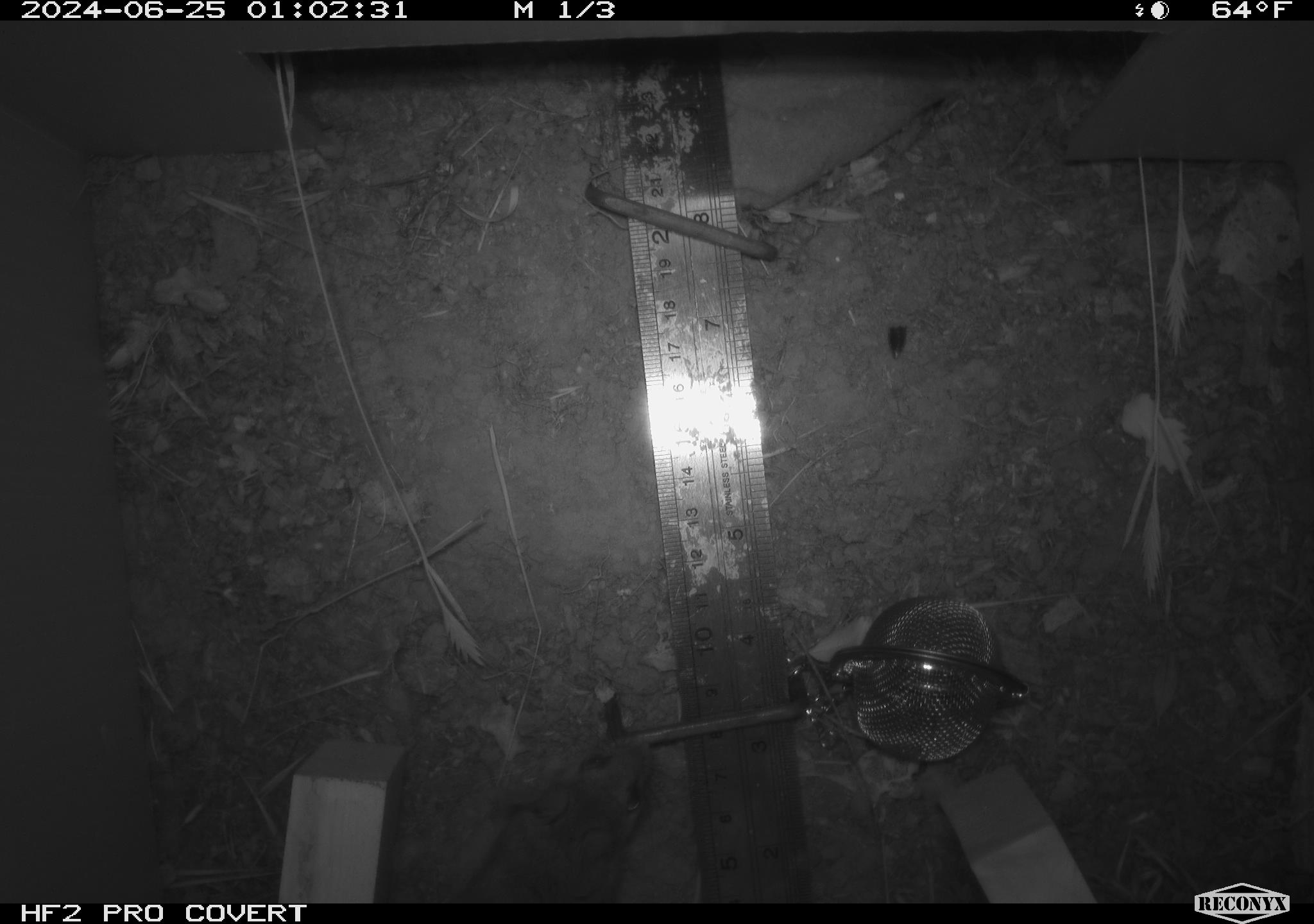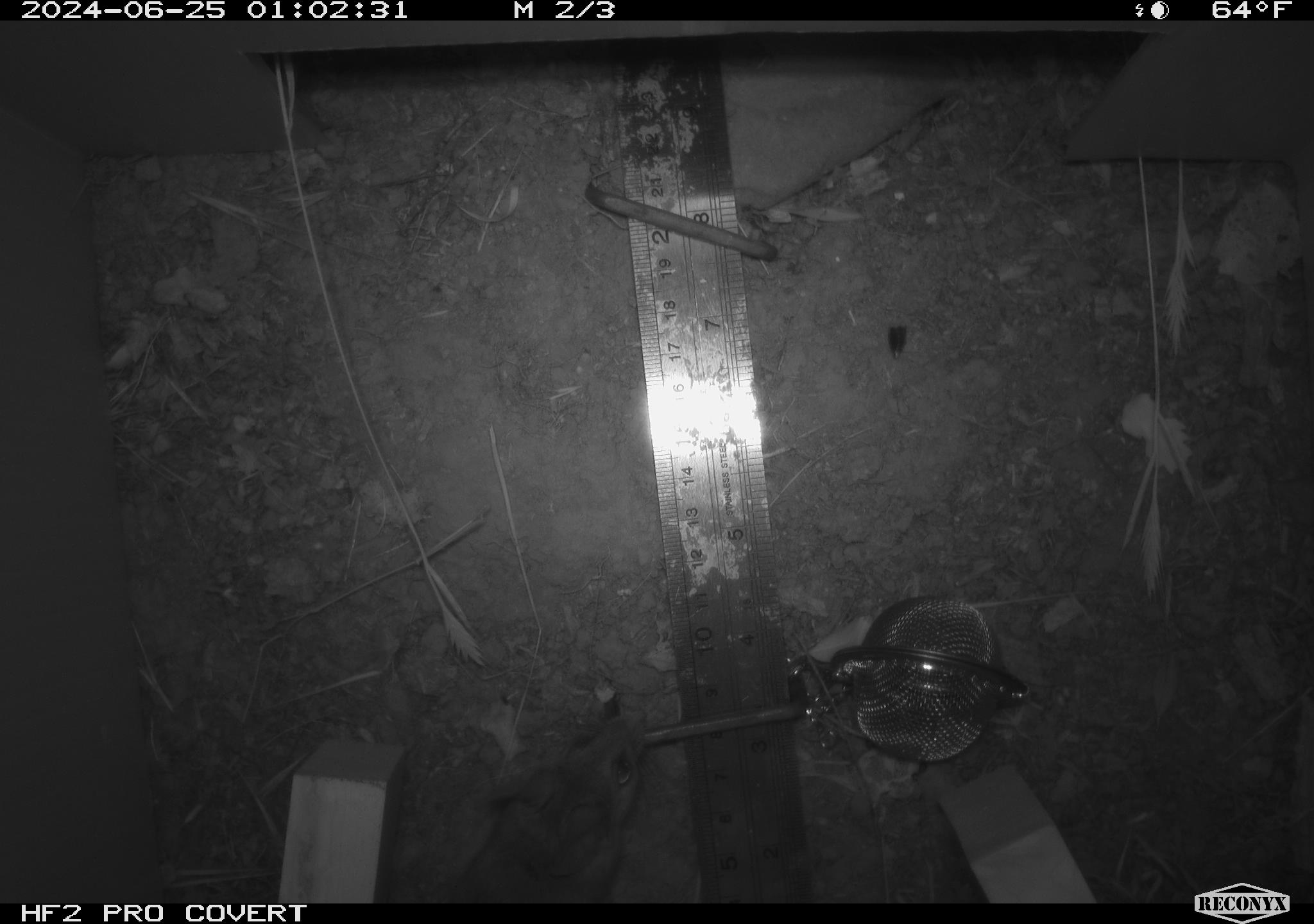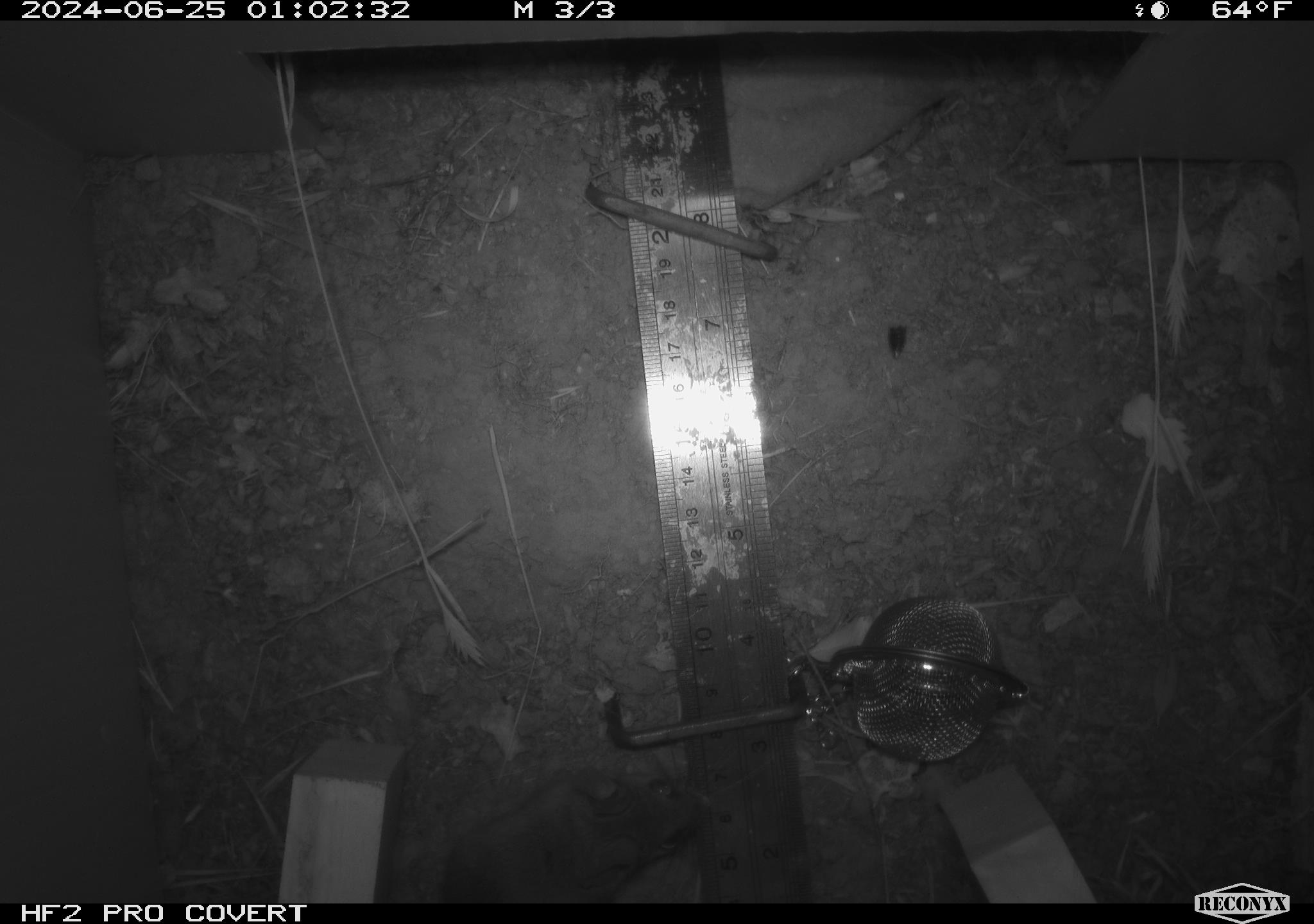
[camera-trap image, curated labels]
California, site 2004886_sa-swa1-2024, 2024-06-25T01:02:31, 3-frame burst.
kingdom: Animalia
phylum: Chordata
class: Mammalia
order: Rodentia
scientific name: Rodentia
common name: mouse species